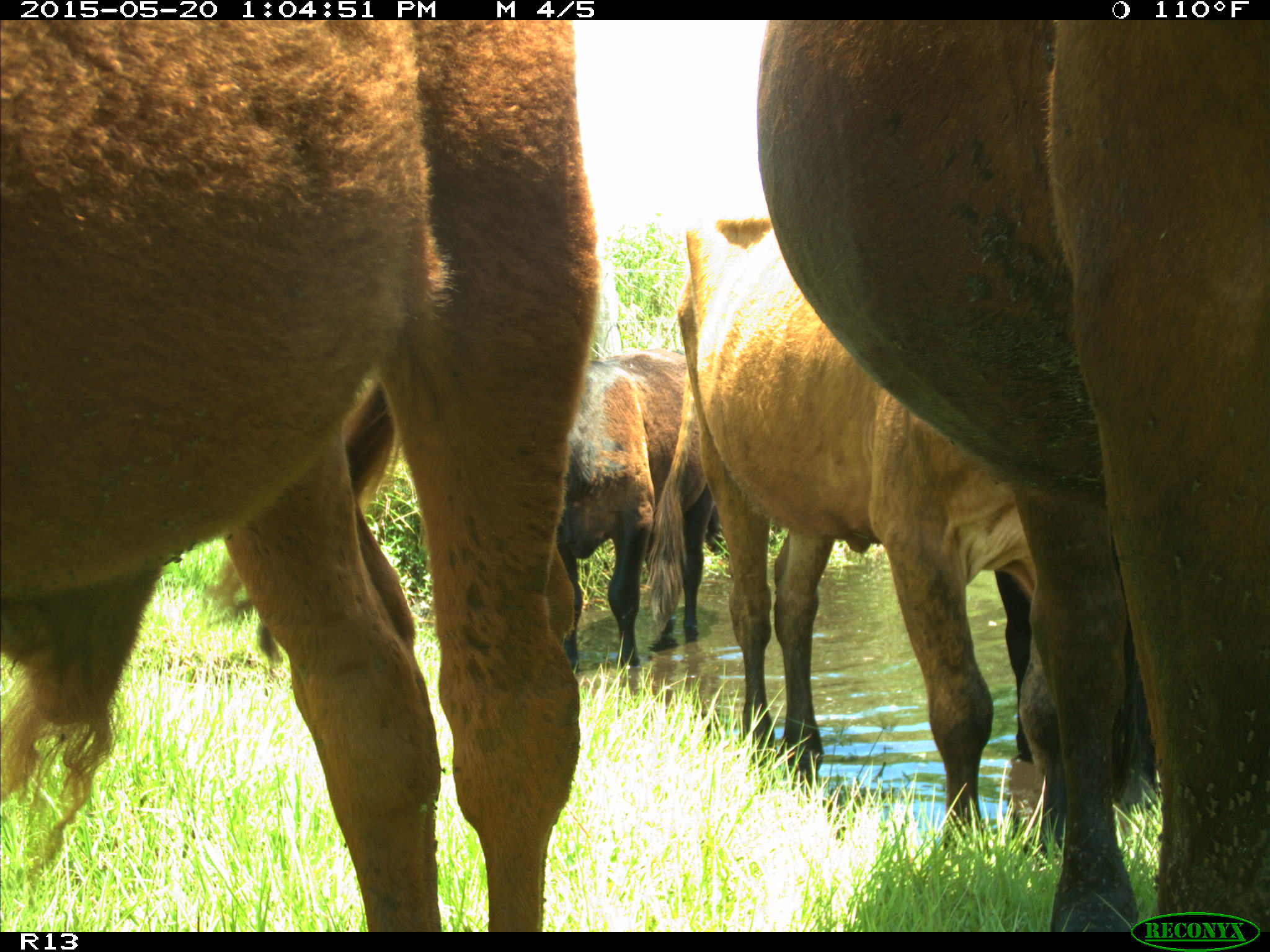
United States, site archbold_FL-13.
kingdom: Animalia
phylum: Chordata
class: Mammalia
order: Artiodactyla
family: Bovidae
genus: Bos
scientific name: Bos taurus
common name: domestic cow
Bos taurus (domestic cow).